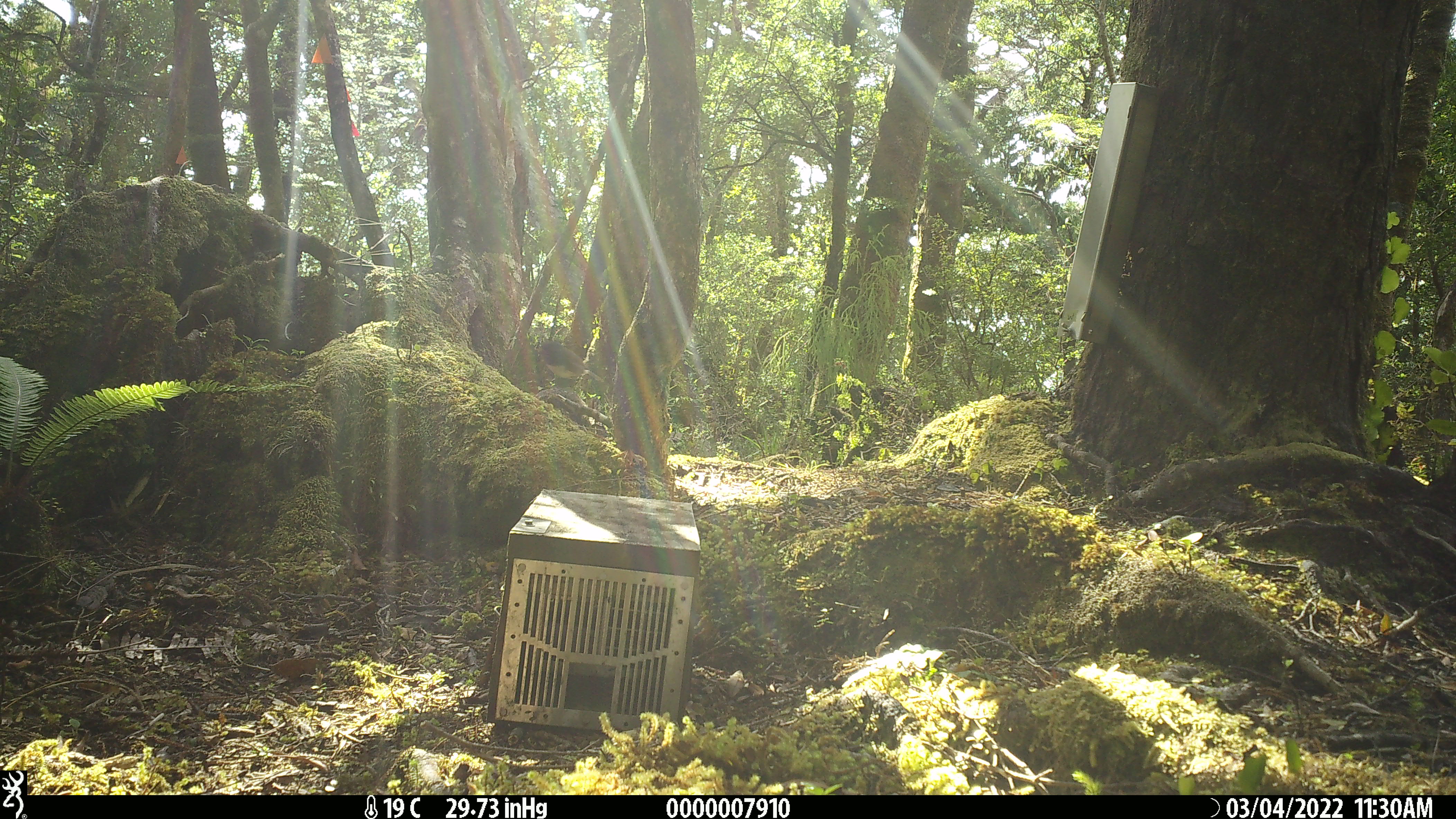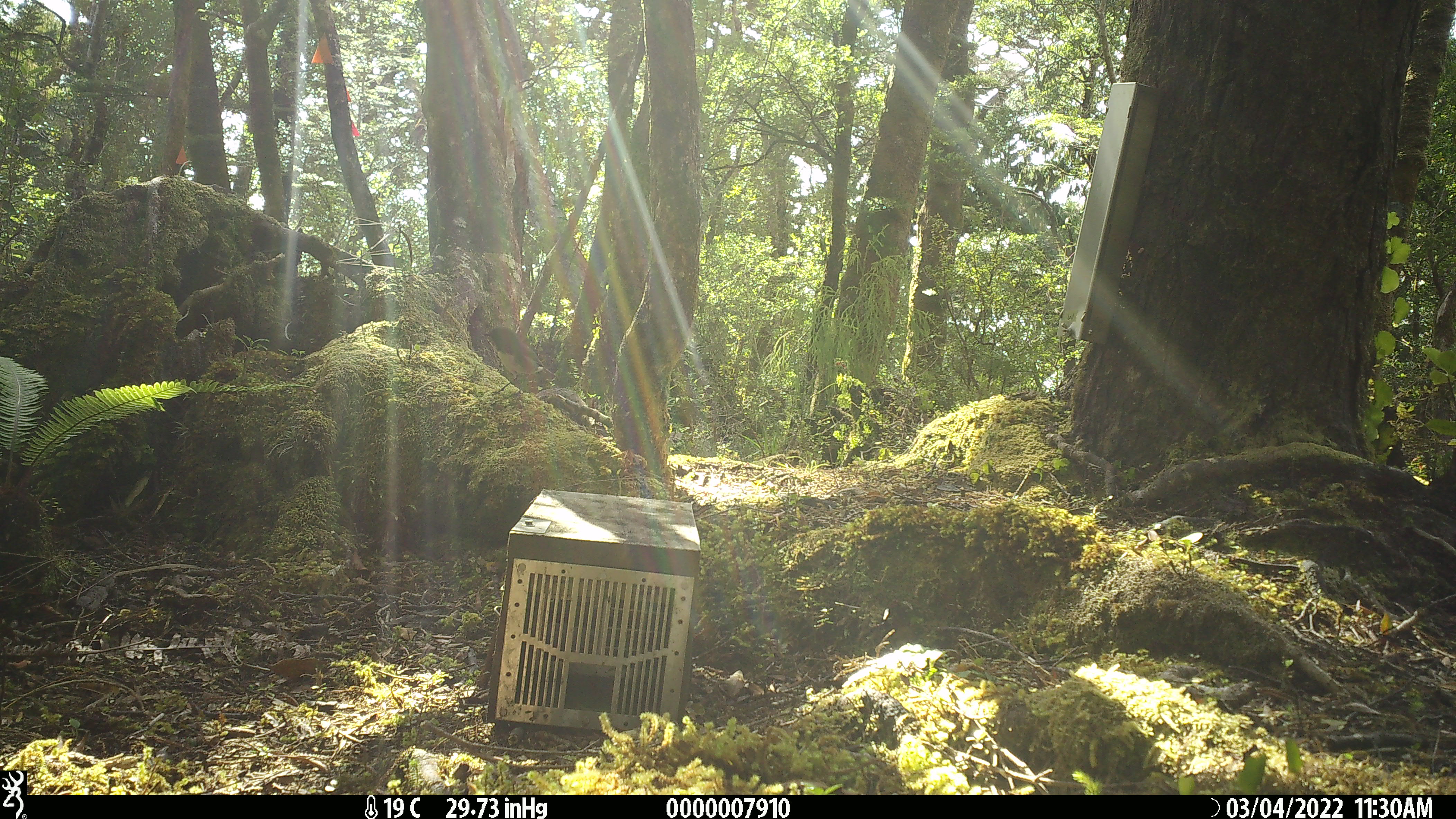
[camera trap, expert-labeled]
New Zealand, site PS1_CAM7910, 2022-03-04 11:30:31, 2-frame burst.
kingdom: Animalia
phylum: Chordata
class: Aves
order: Passeriformes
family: Petroicidae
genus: Petroica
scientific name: Petroica australis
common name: new zealand robin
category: robin